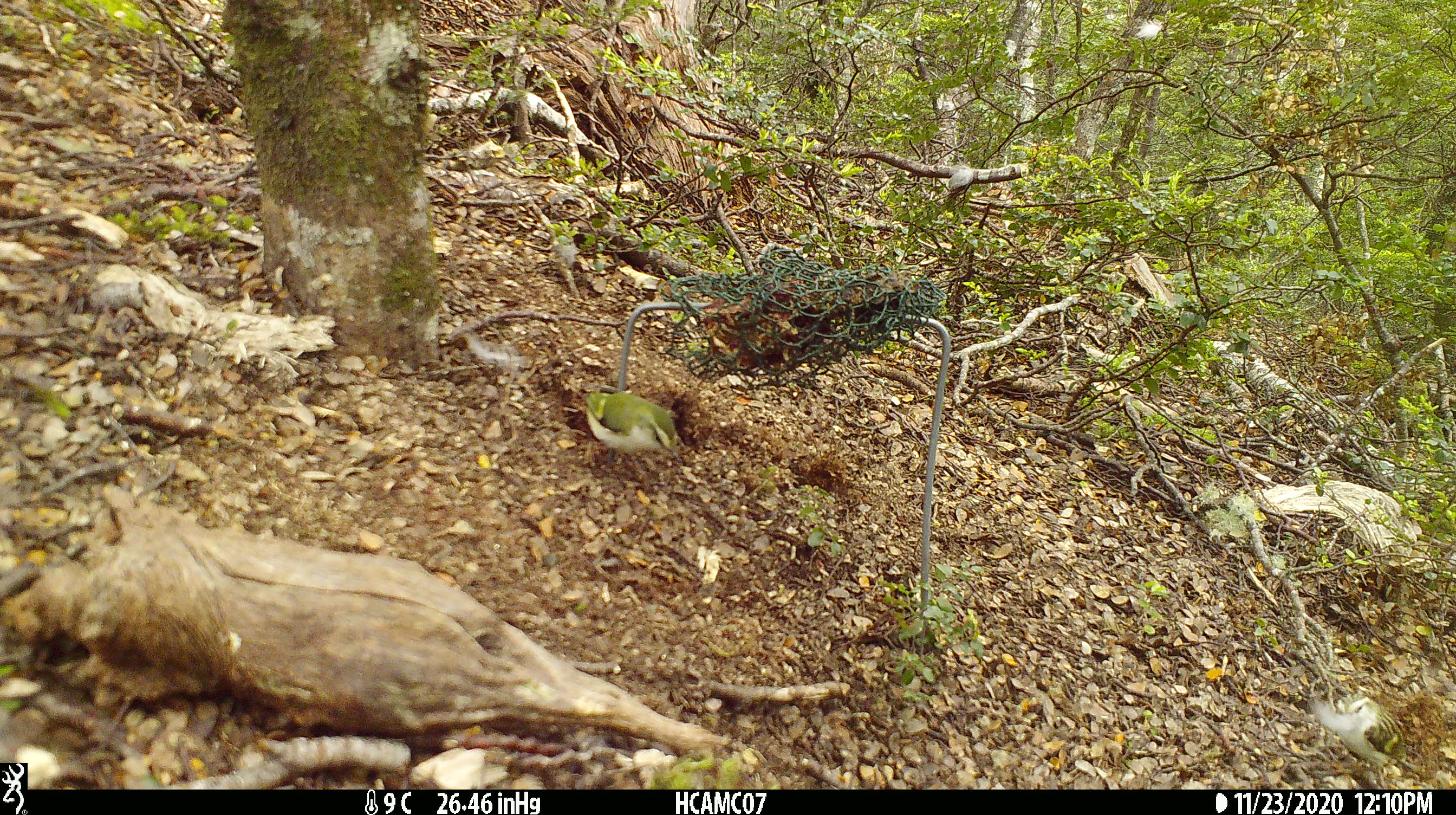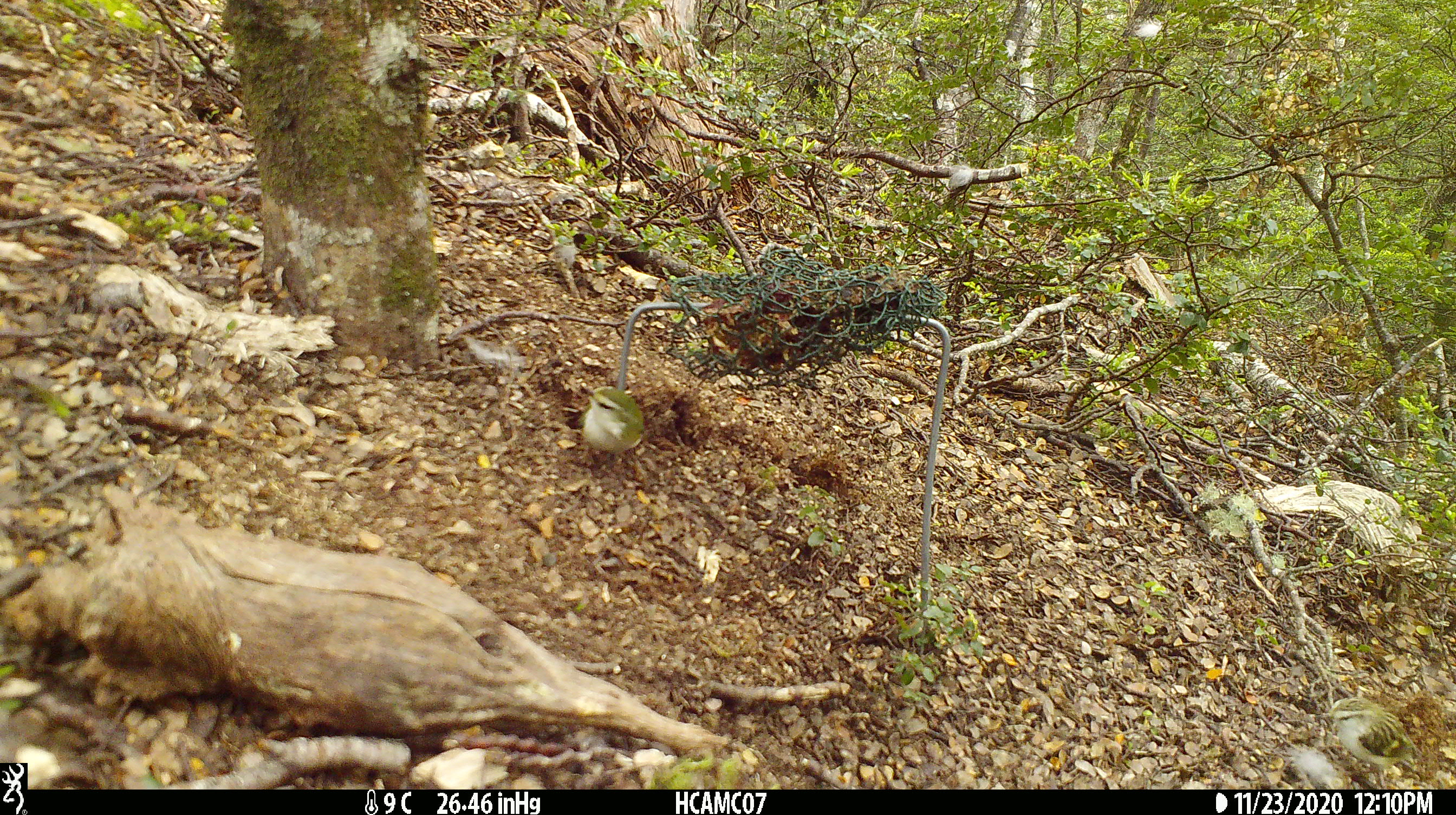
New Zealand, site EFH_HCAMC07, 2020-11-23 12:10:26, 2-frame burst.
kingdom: Animalia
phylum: Chordata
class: Aves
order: Passeriformes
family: Acanthisittidae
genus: Acanthisitta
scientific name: Acanthisitta chloris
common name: rifleman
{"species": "rifleman (Acanthisitta chloris)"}